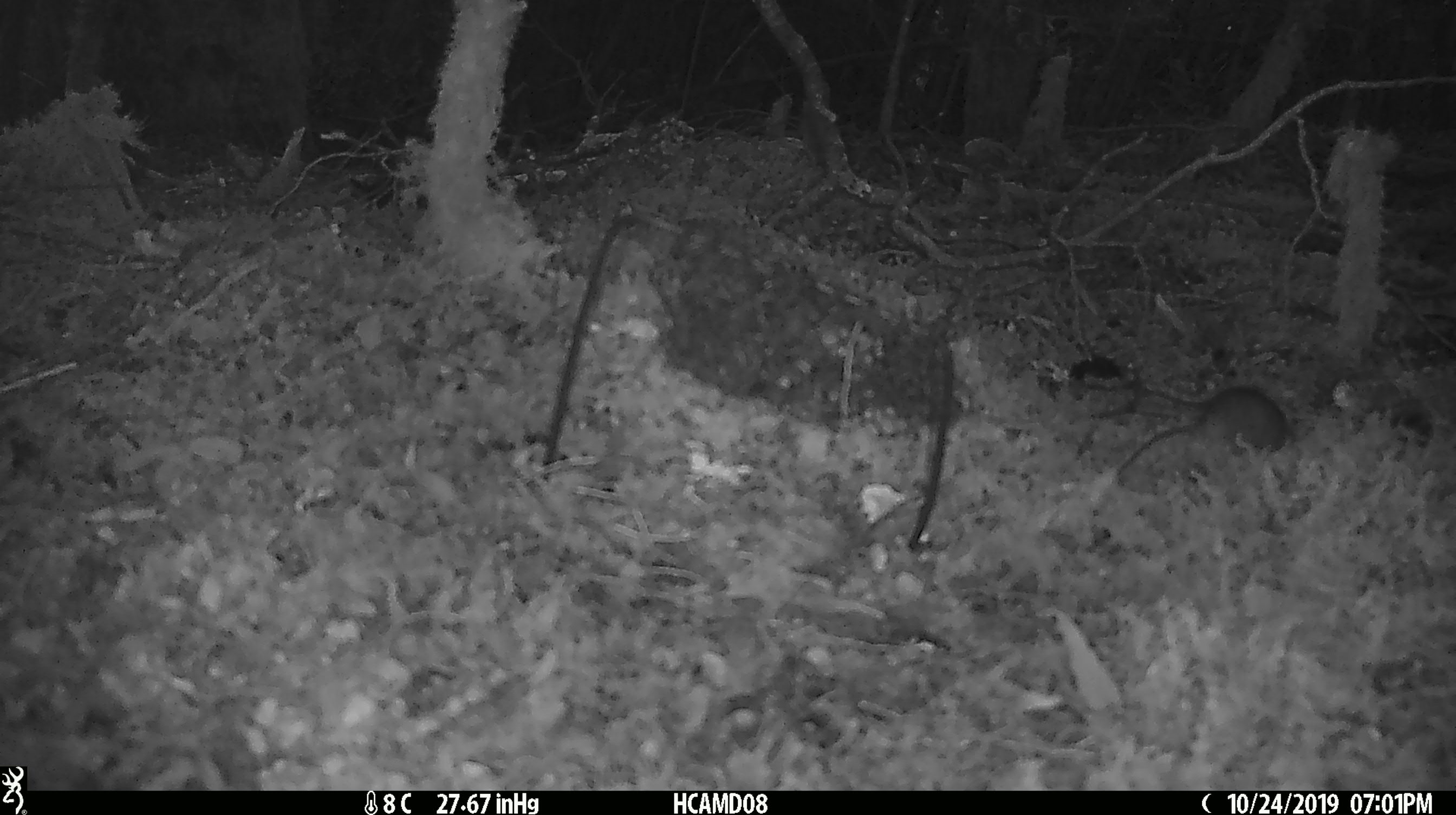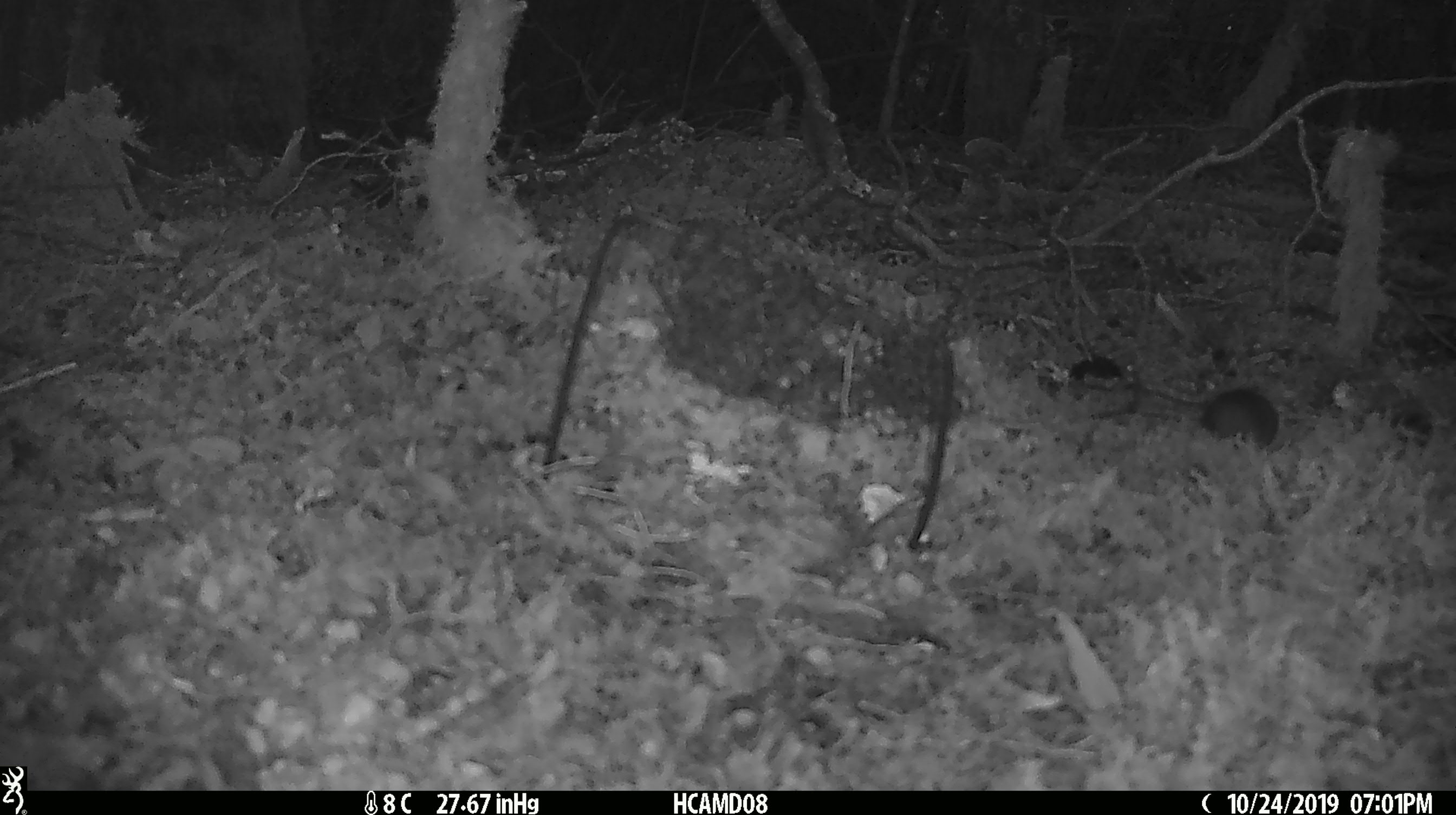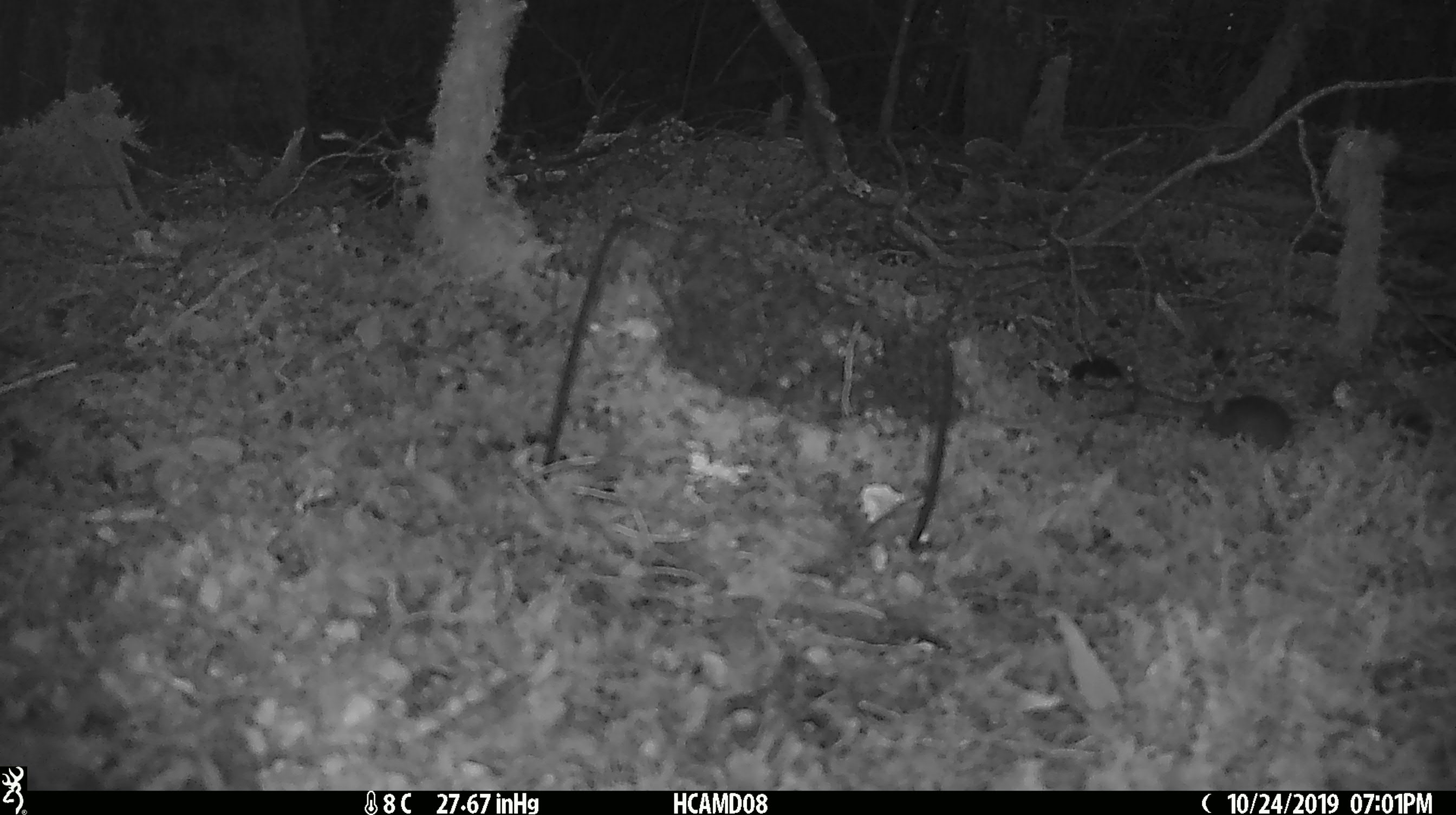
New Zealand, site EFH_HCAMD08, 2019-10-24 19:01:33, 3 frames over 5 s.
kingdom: Animalia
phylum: Chordata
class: Mammalia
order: Rodentia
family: Muridae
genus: Mus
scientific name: Mus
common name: mouse